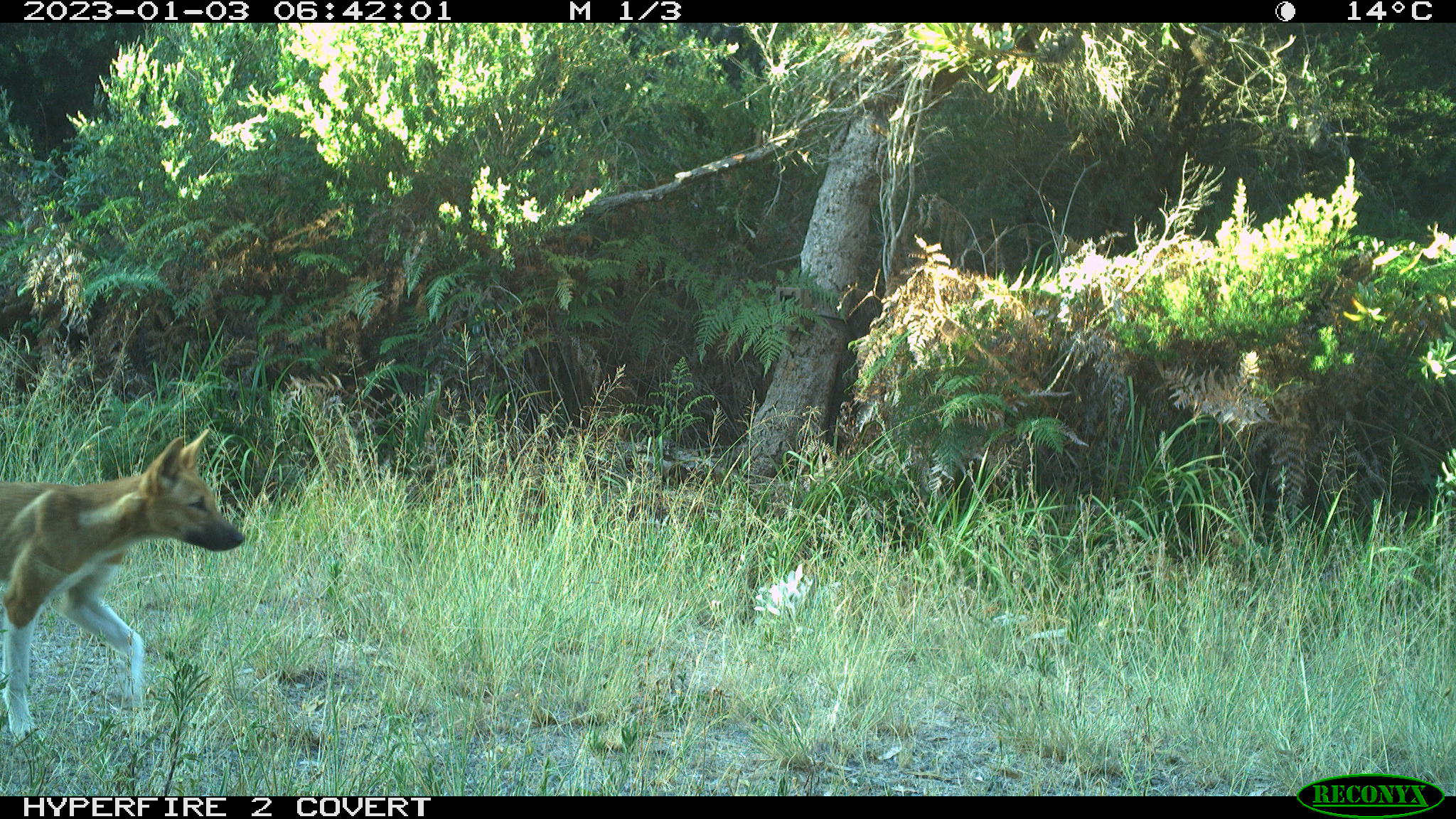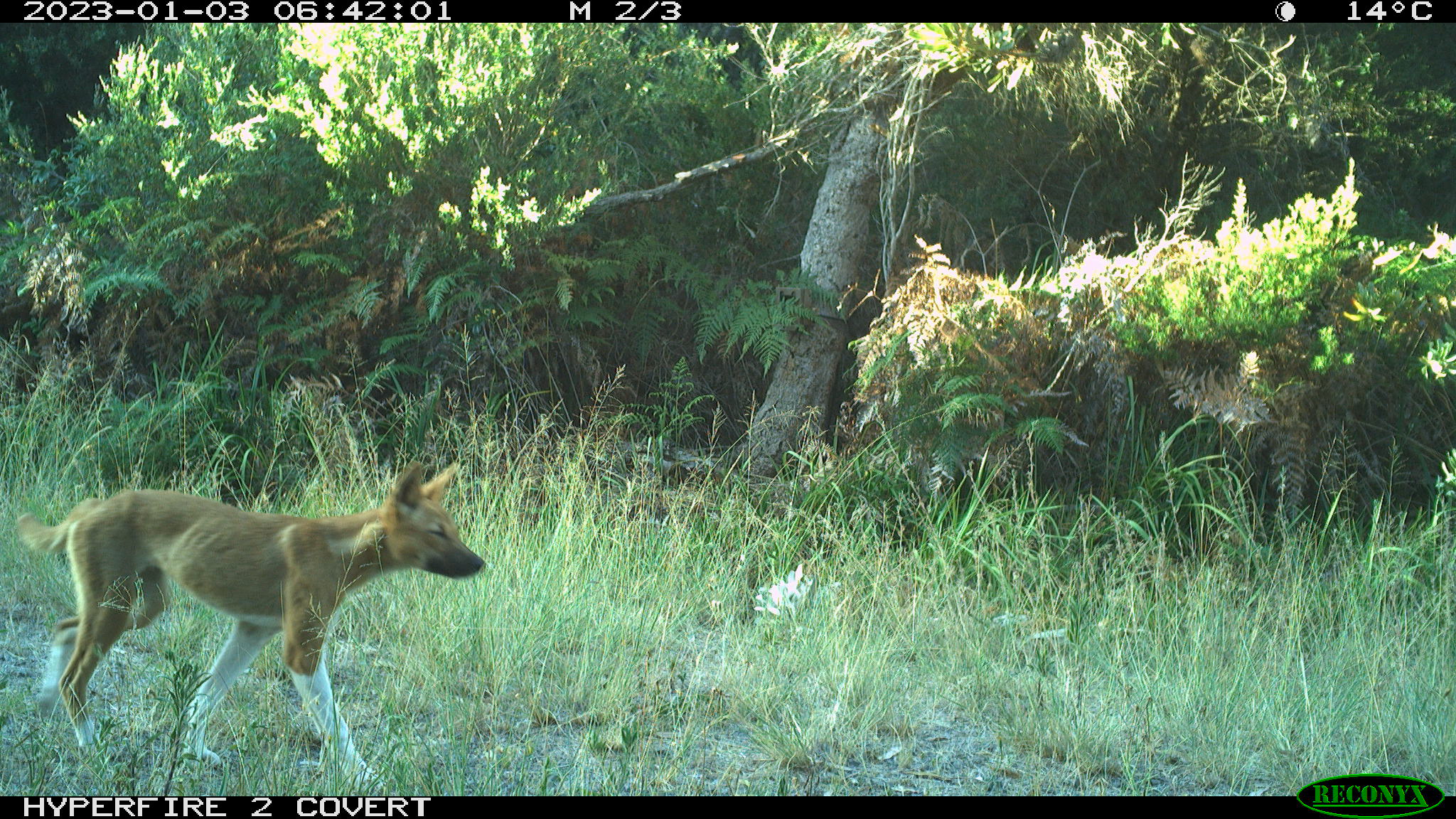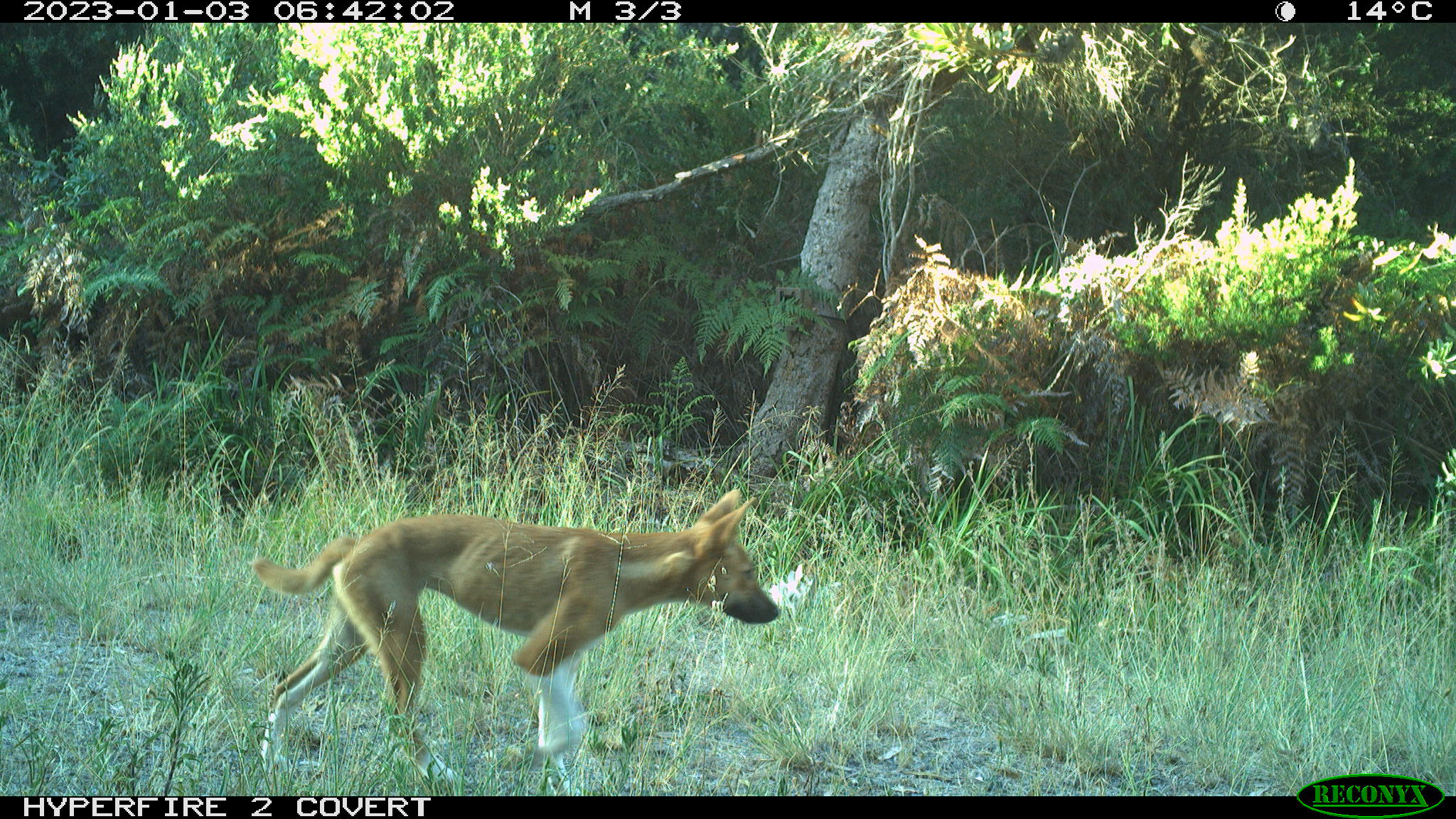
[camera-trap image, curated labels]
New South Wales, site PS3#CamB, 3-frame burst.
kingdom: Animalia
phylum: Chordata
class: Mammalia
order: Carnivora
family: Canidae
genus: Canis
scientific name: Canis familiaris dingo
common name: dingo